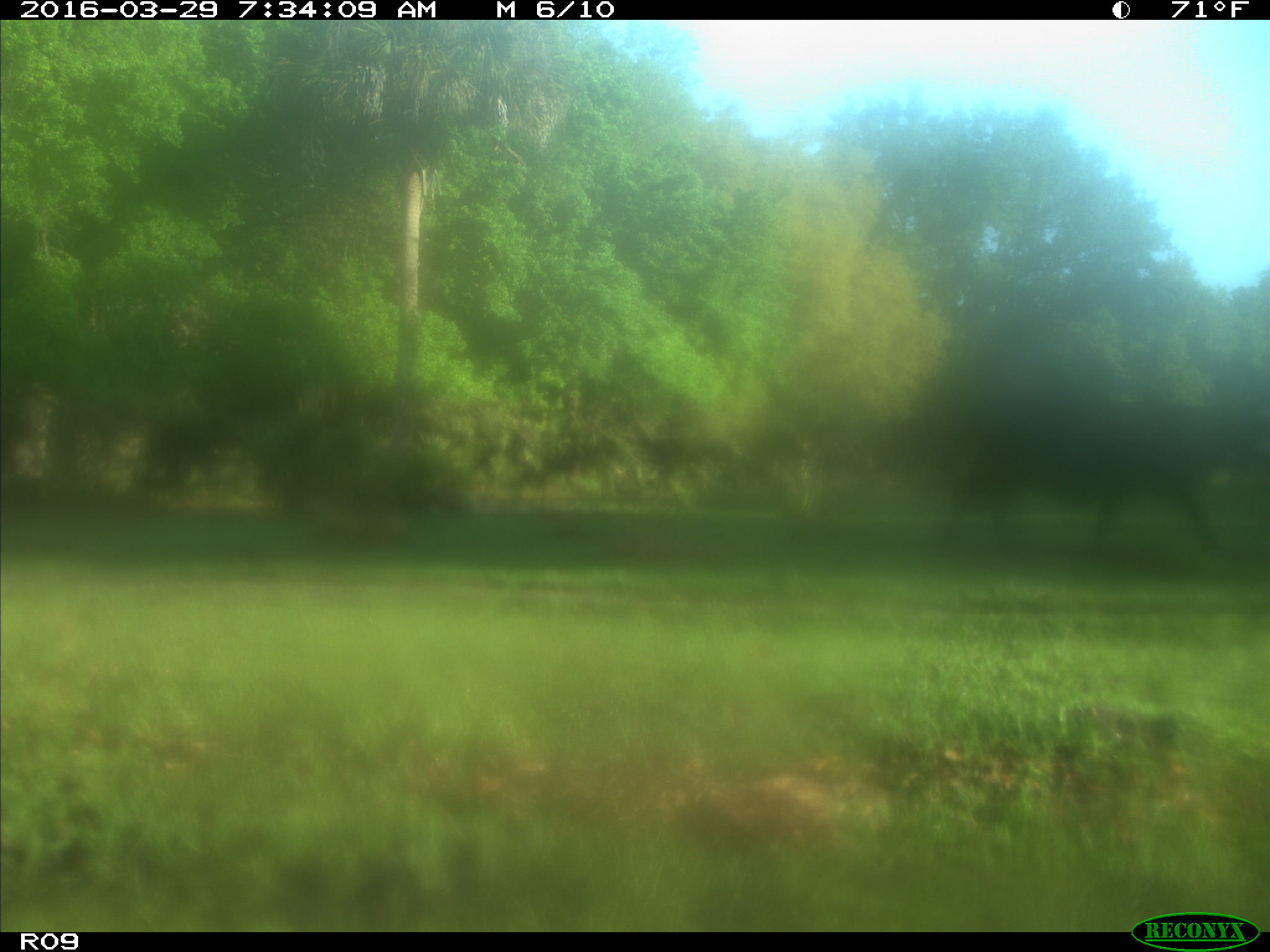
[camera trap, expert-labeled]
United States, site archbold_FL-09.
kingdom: Animalia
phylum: Chordata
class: Mammalia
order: Artiodactyla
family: Bovidae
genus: Bos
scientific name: Bos taurus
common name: domestic cow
Bos taurus (domestic cow).